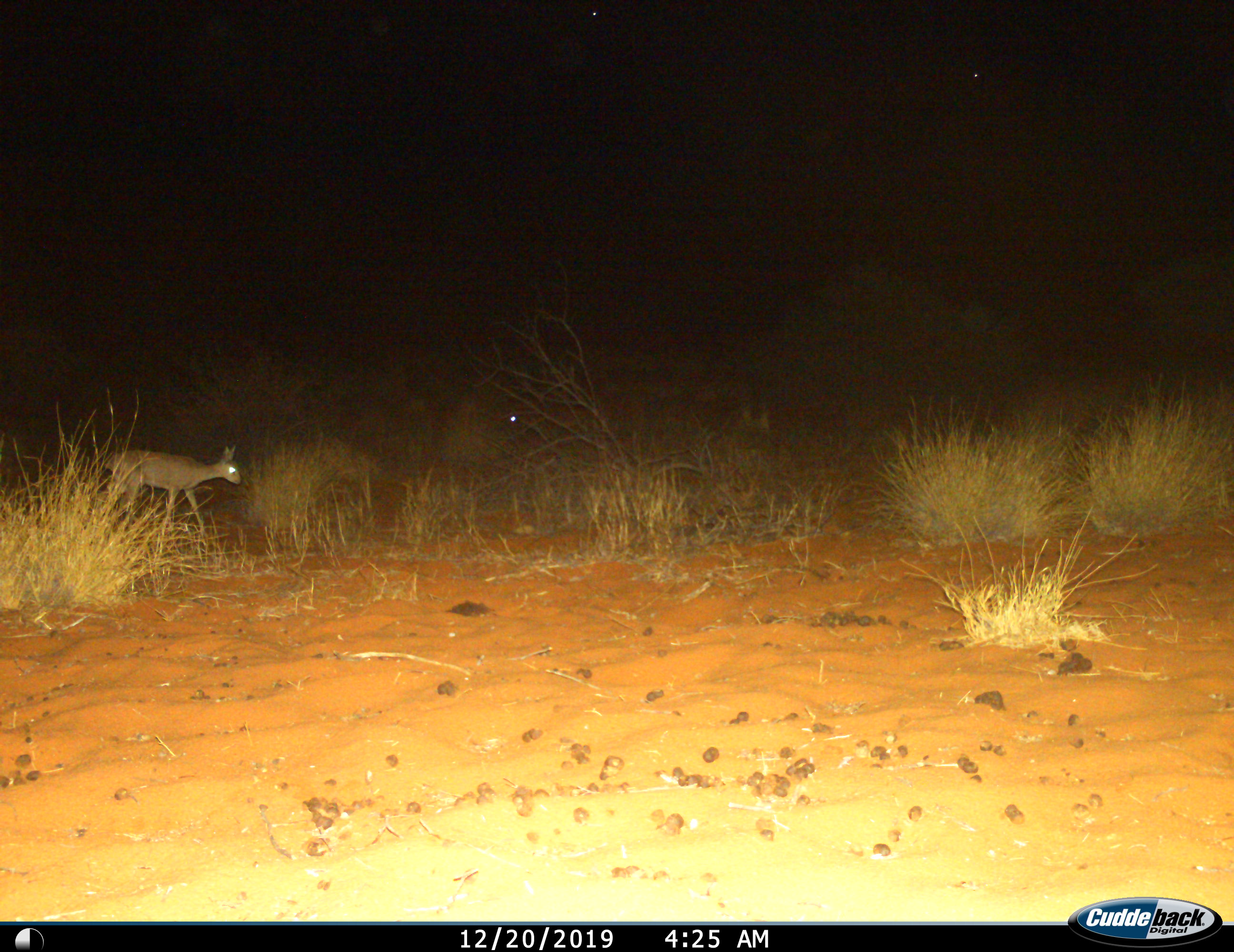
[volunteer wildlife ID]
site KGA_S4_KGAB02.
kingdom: Animalia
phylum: Chordata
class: Mammalia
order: Artiodactyla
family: Bovidae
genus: Raphicerus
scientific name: Raphicerus campestris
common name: steenbok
Steenbok (Raphicerus campestris), count 1. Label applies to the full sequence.